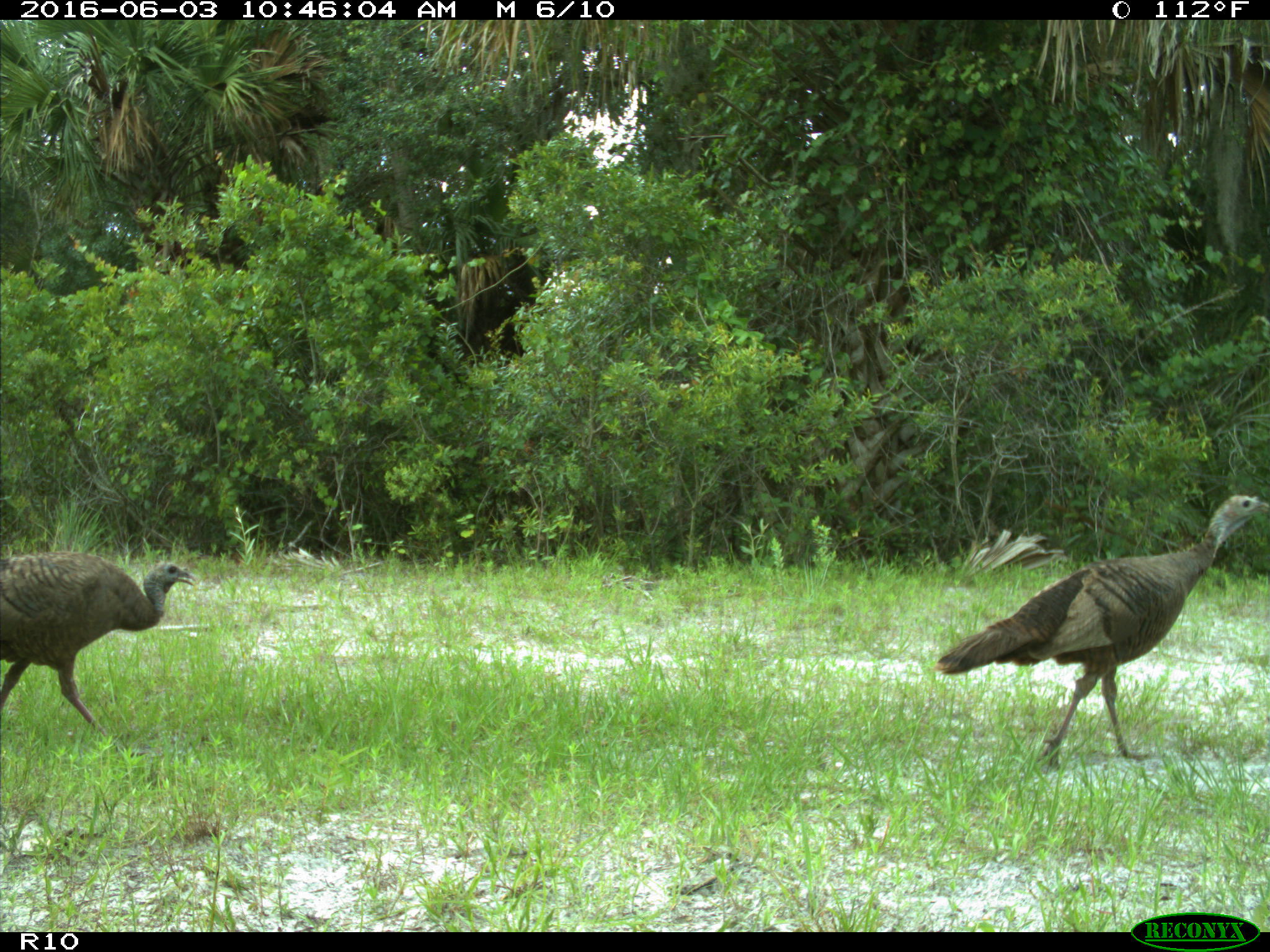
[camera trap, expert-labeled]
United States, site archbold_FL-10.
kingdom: Animalia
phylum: Chordata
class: Aves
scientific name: Aves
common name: birds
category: unidentified bird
Unidentified bird (birds) (Aves).